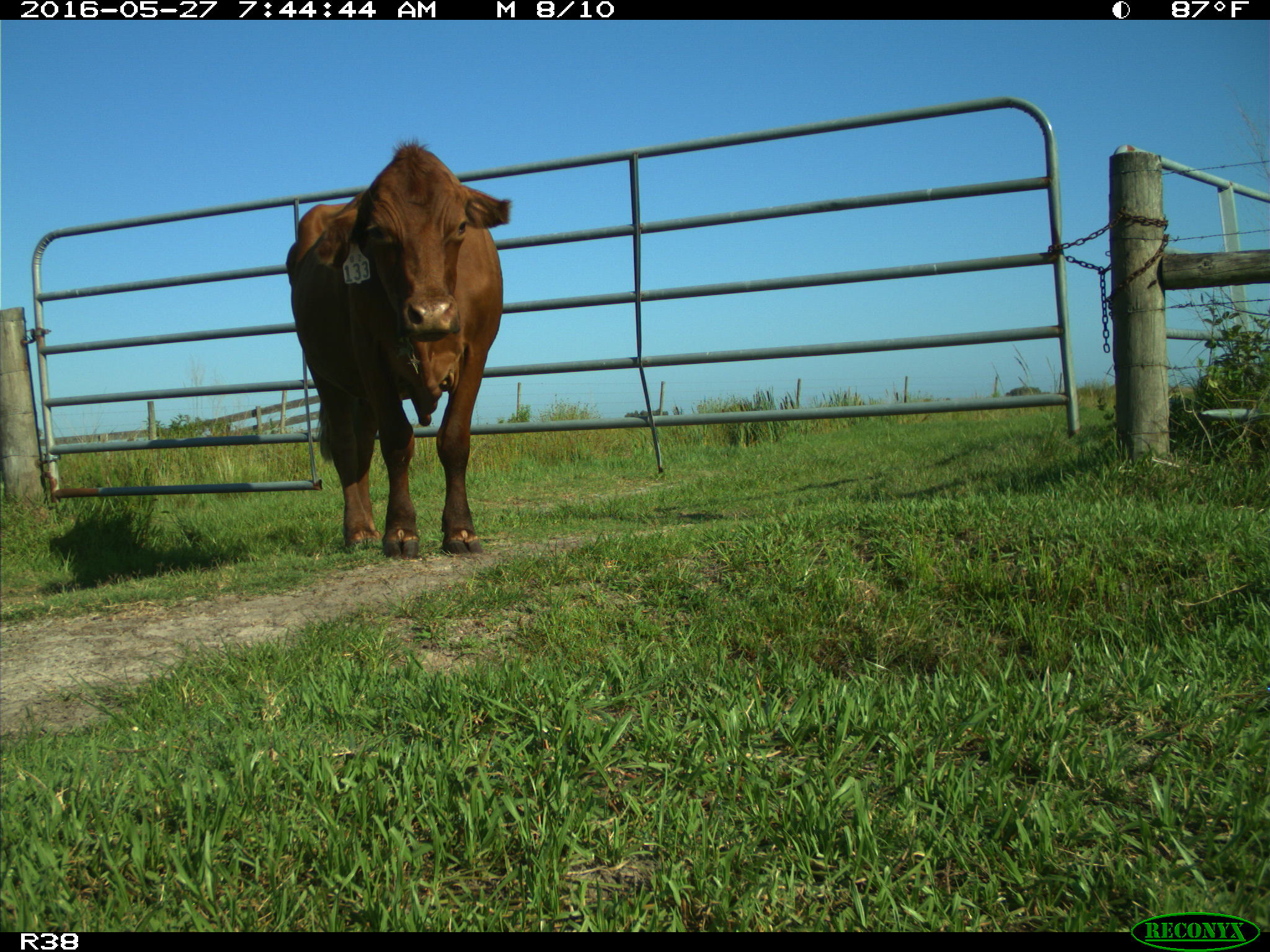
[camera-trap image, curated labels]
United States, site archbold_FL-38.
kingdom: Animalia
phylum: Chordata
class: Mammalia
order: Artiodactyla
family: Bovidae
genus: Bos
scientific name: Bos taurus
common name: domestic cow